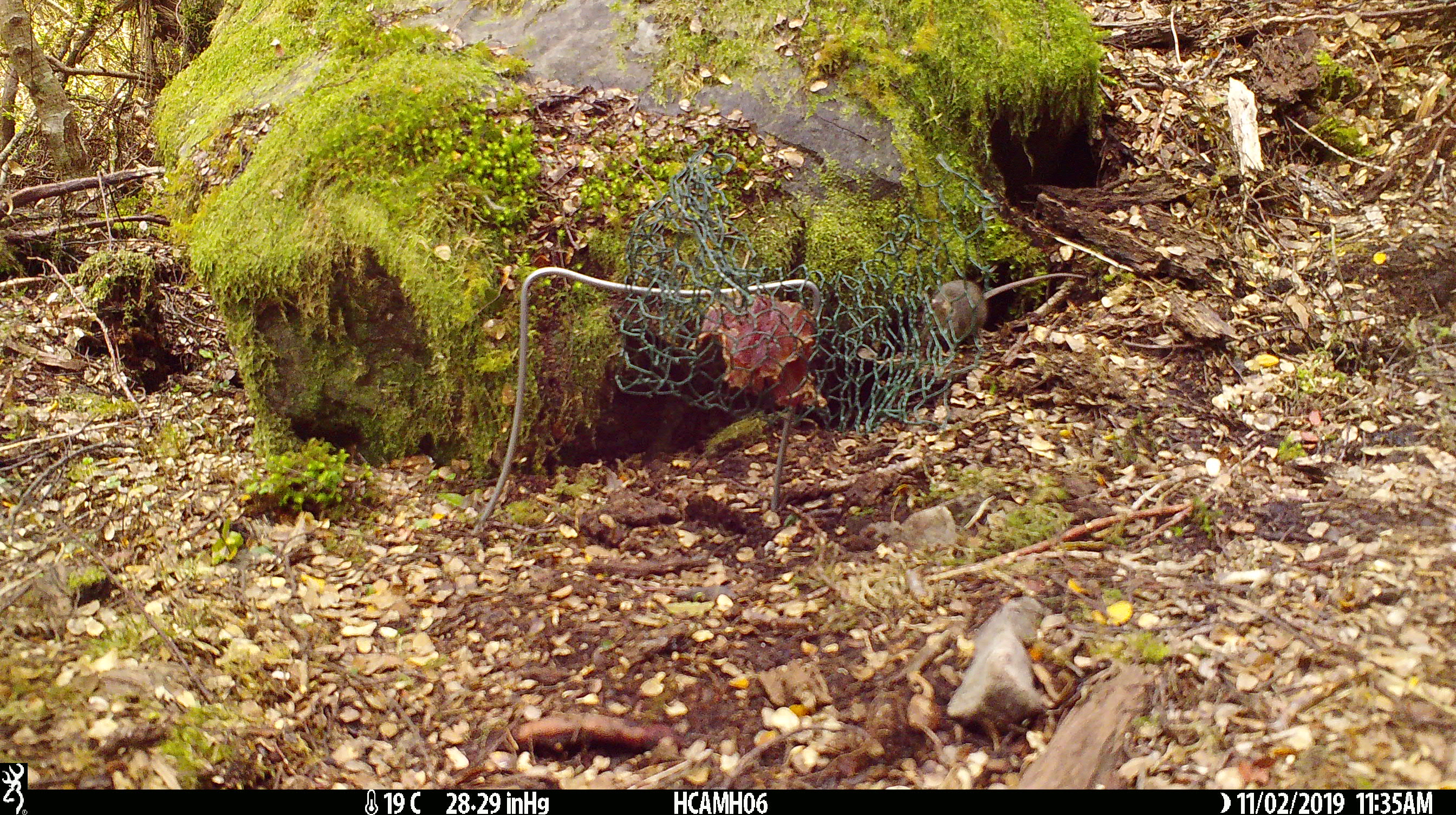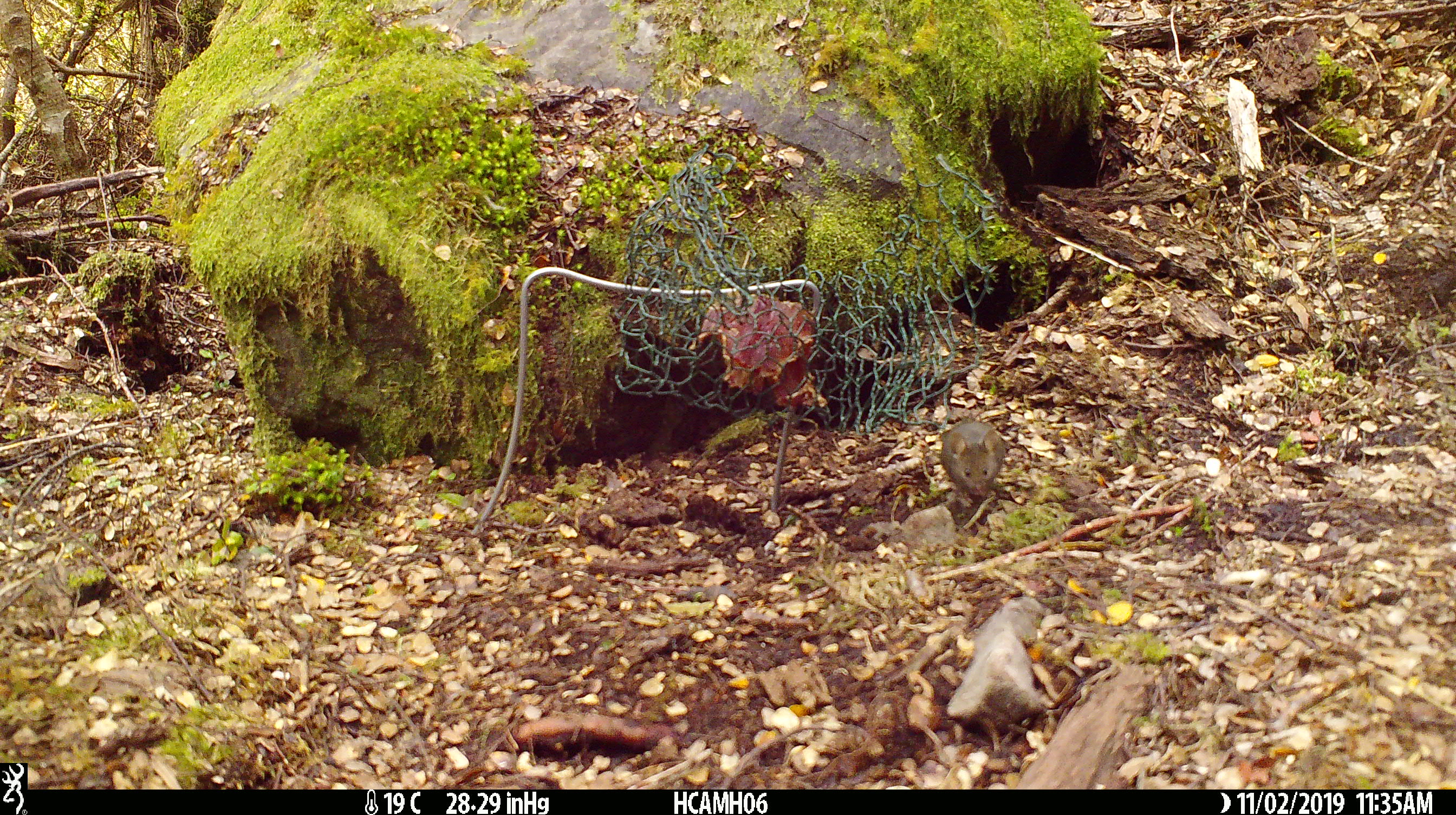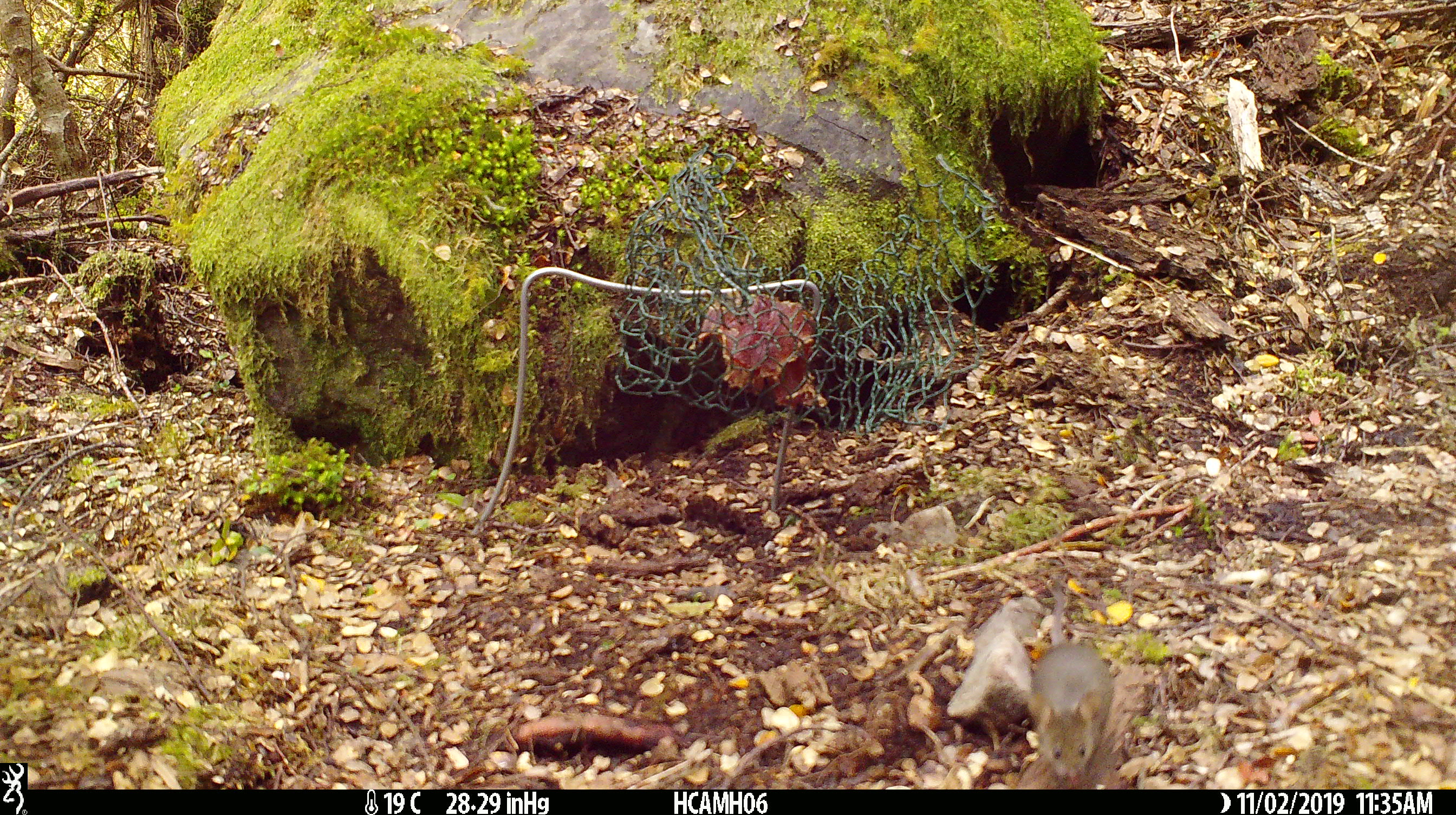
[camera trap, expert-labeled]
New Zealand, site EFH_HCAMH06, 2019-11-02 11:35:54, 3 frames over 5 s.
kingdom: Animalia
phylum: Chordata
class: Mammalia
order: Rodentia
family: Muridae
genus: Mus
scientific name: Mus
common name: mouse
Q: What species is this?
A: Mouse (Mus).